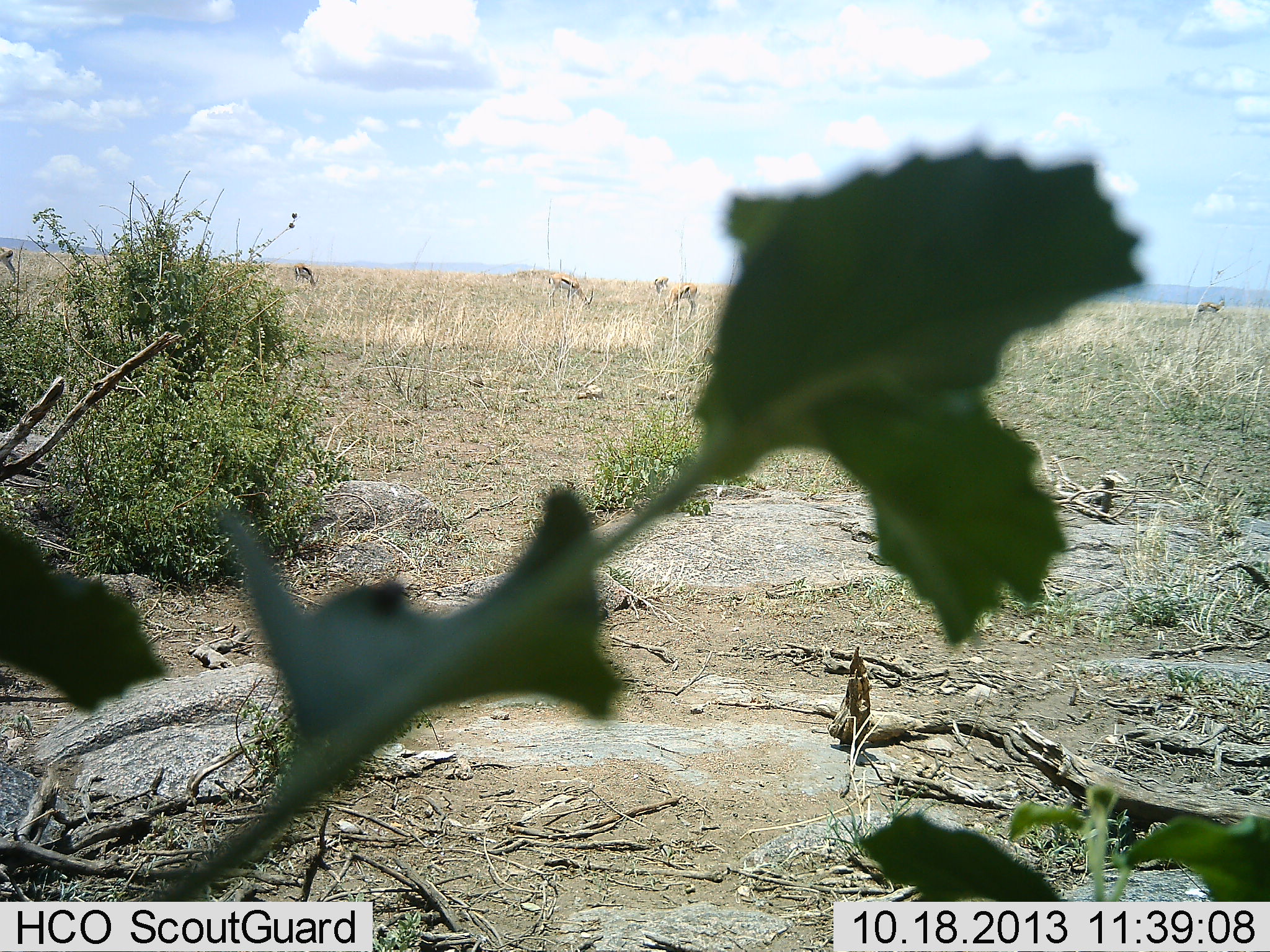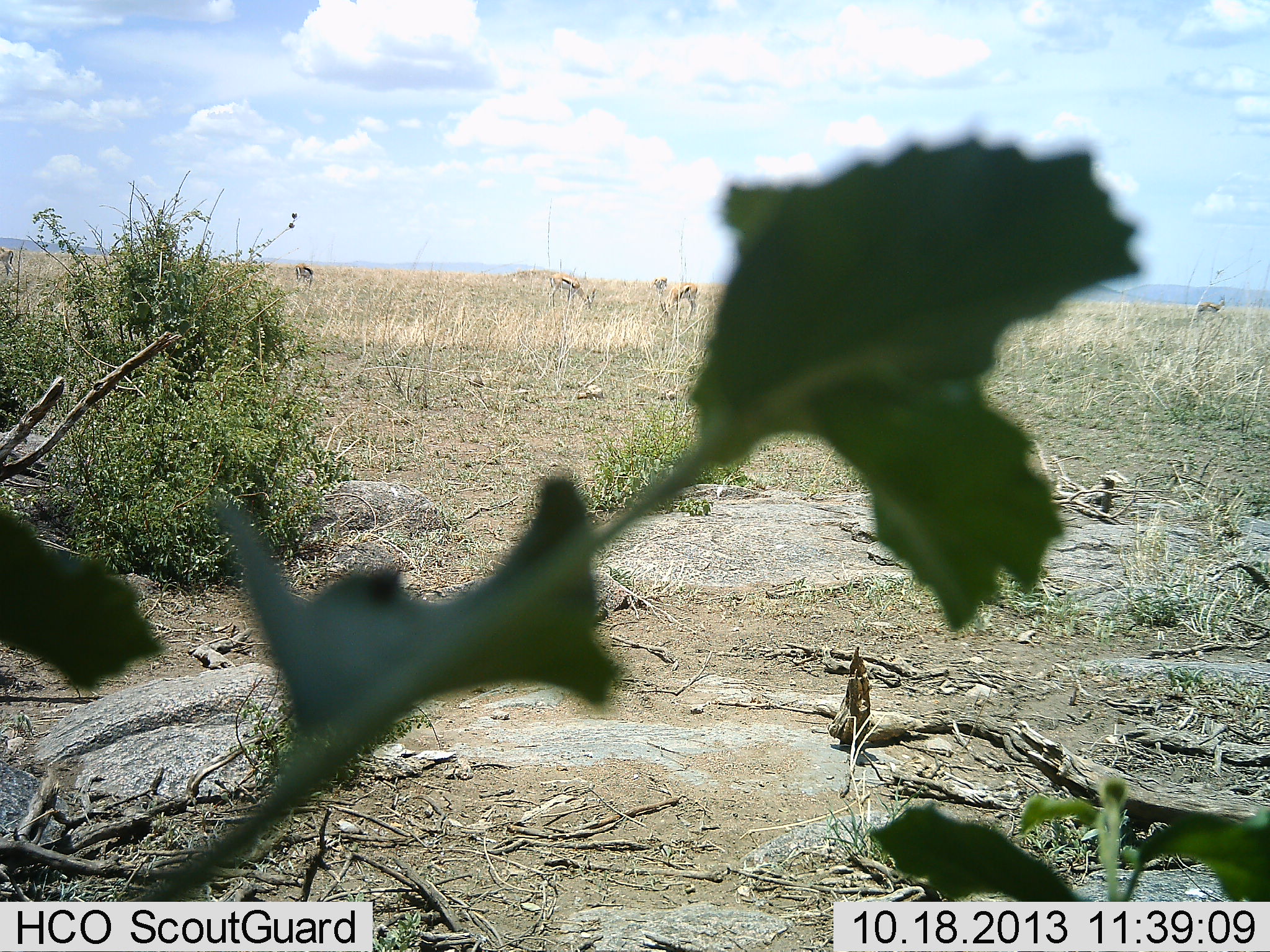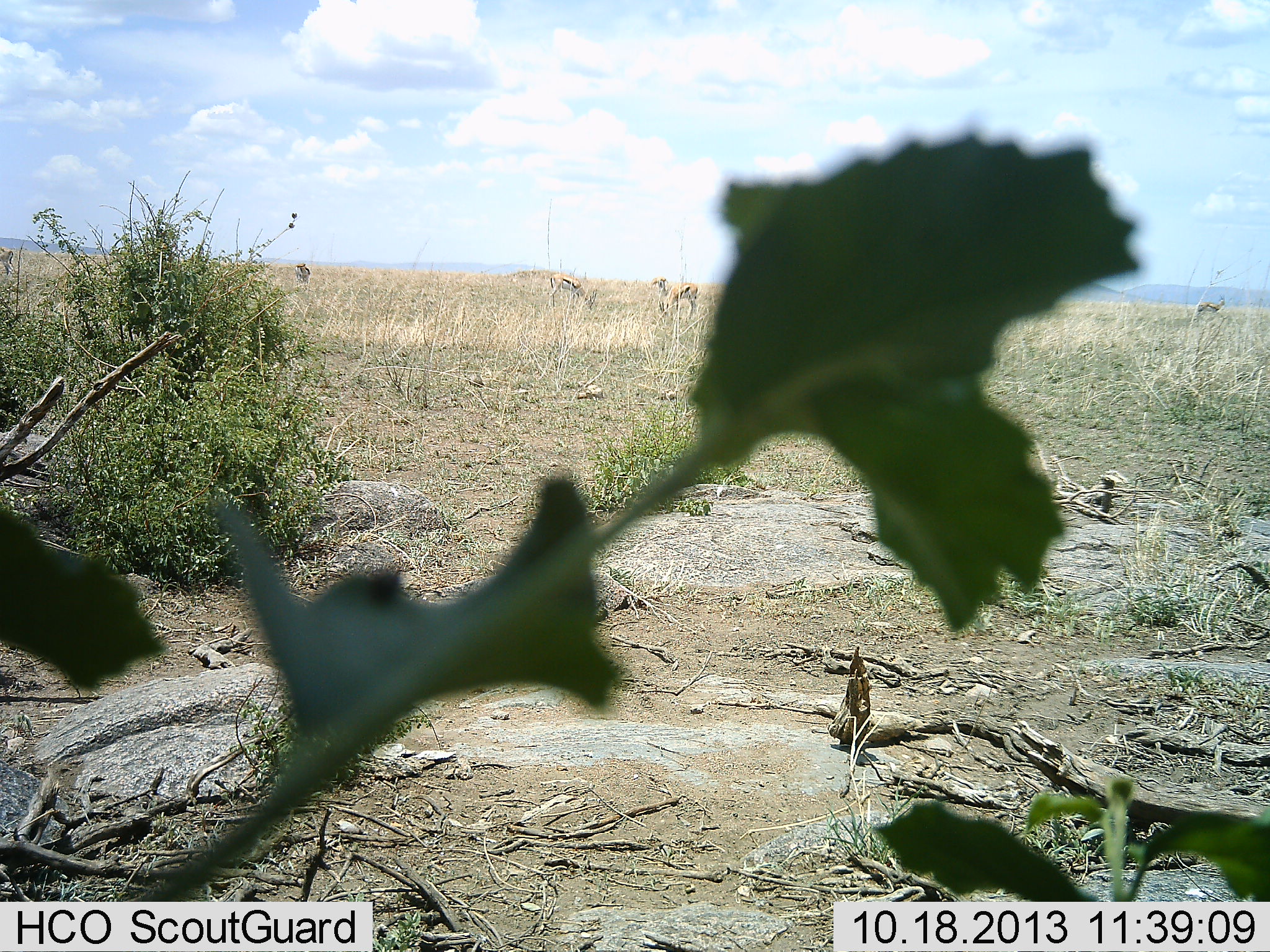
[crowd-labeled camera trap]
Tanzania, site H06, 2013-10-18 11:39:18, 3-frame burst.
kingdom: Animalia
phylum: Chordata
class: Mammalia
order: Artiodactyla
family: Bovidae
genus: Eudorcas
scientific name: Eudorcas thomsonii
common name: thomson's gazelle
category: gazellethomsons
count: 5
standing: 52%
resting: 0%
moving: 4%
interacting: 0%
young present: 0%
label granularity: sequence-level